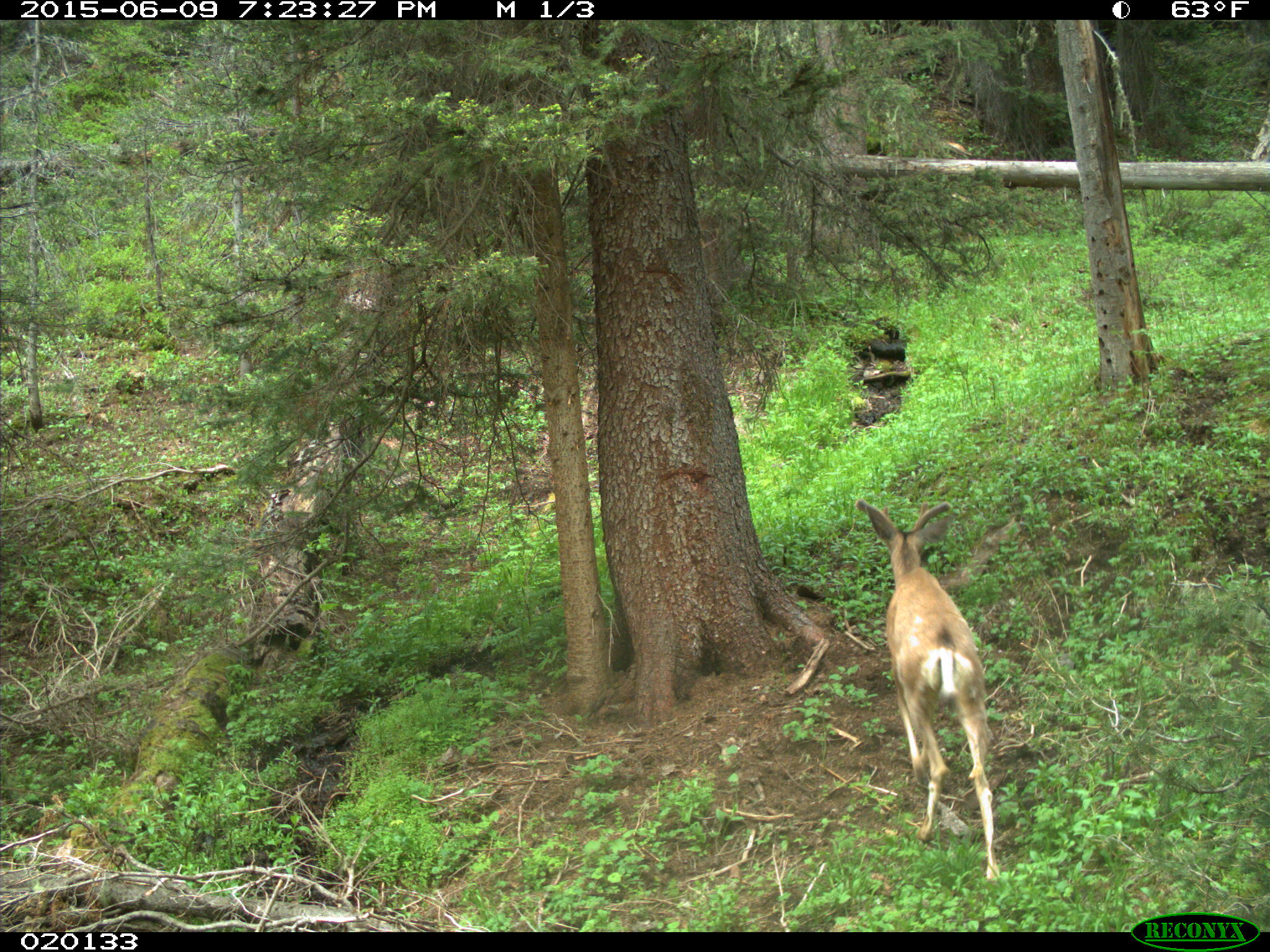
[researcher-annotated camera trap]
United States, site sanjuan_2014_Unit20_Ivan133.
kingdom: Animalia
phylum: Chordata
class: Mammalia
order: Artiodactyla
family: Cervidae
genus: Odocoileus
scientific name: Odocoileus hemionus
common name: mule deer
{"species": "Odocoileus hemionus (mule deer)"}